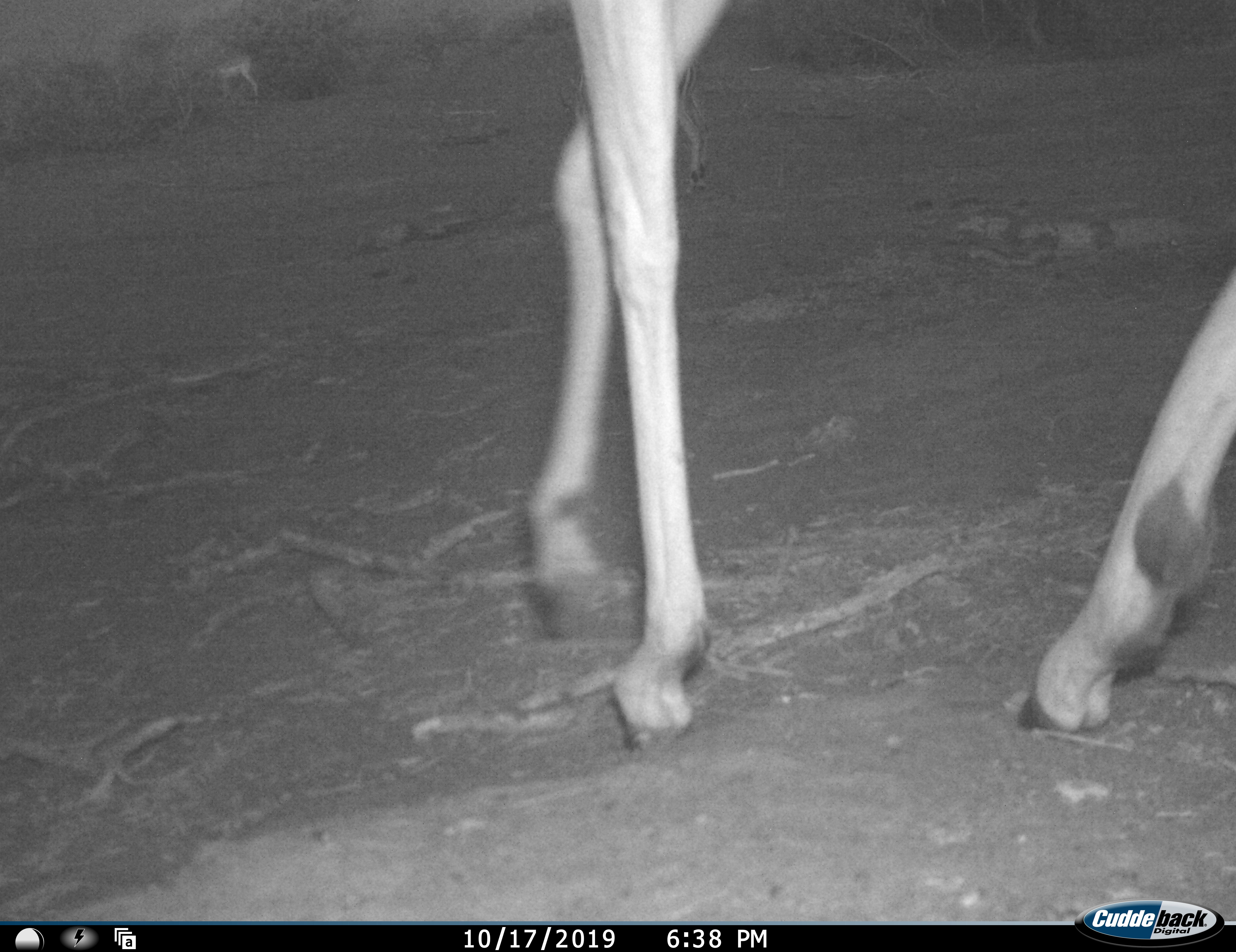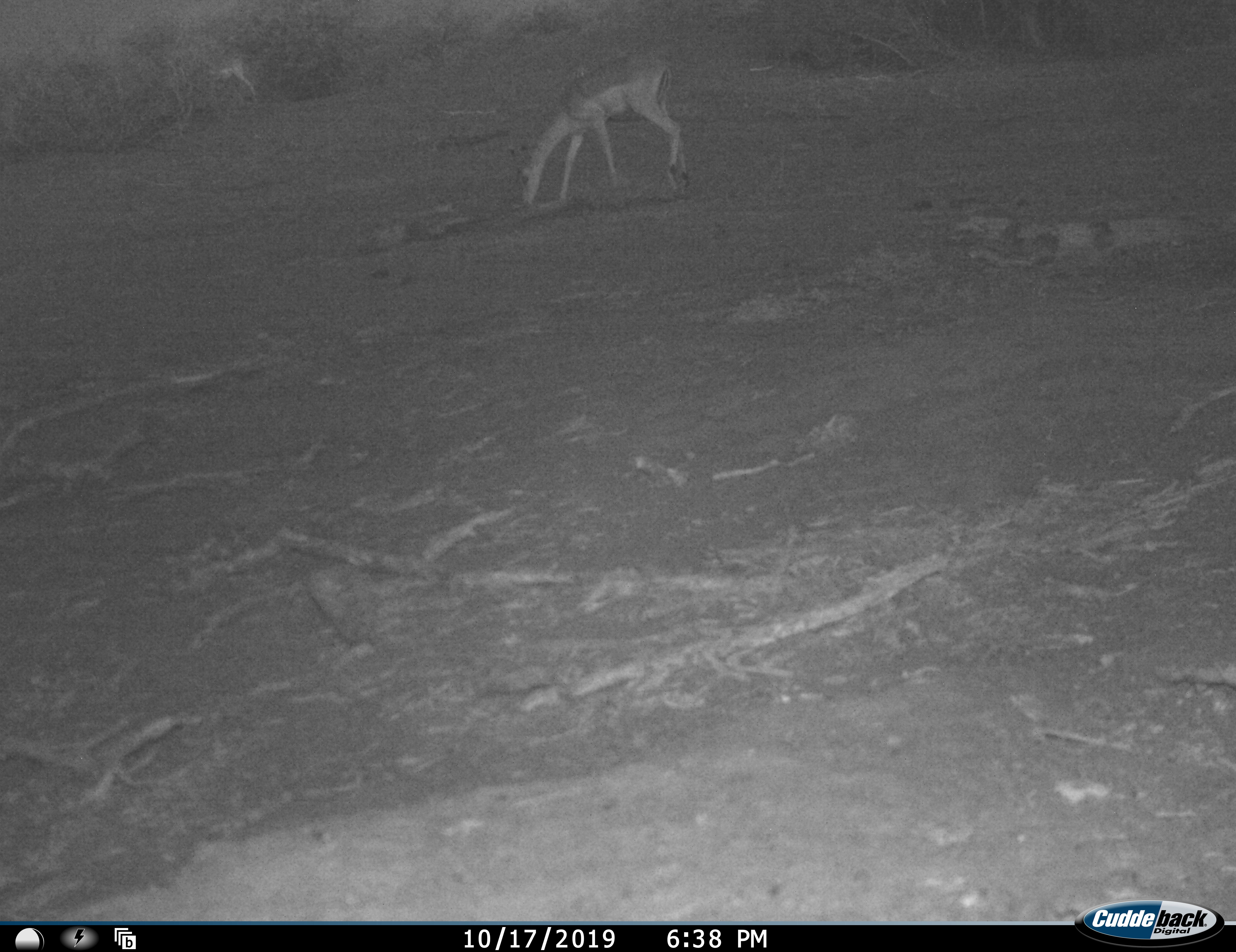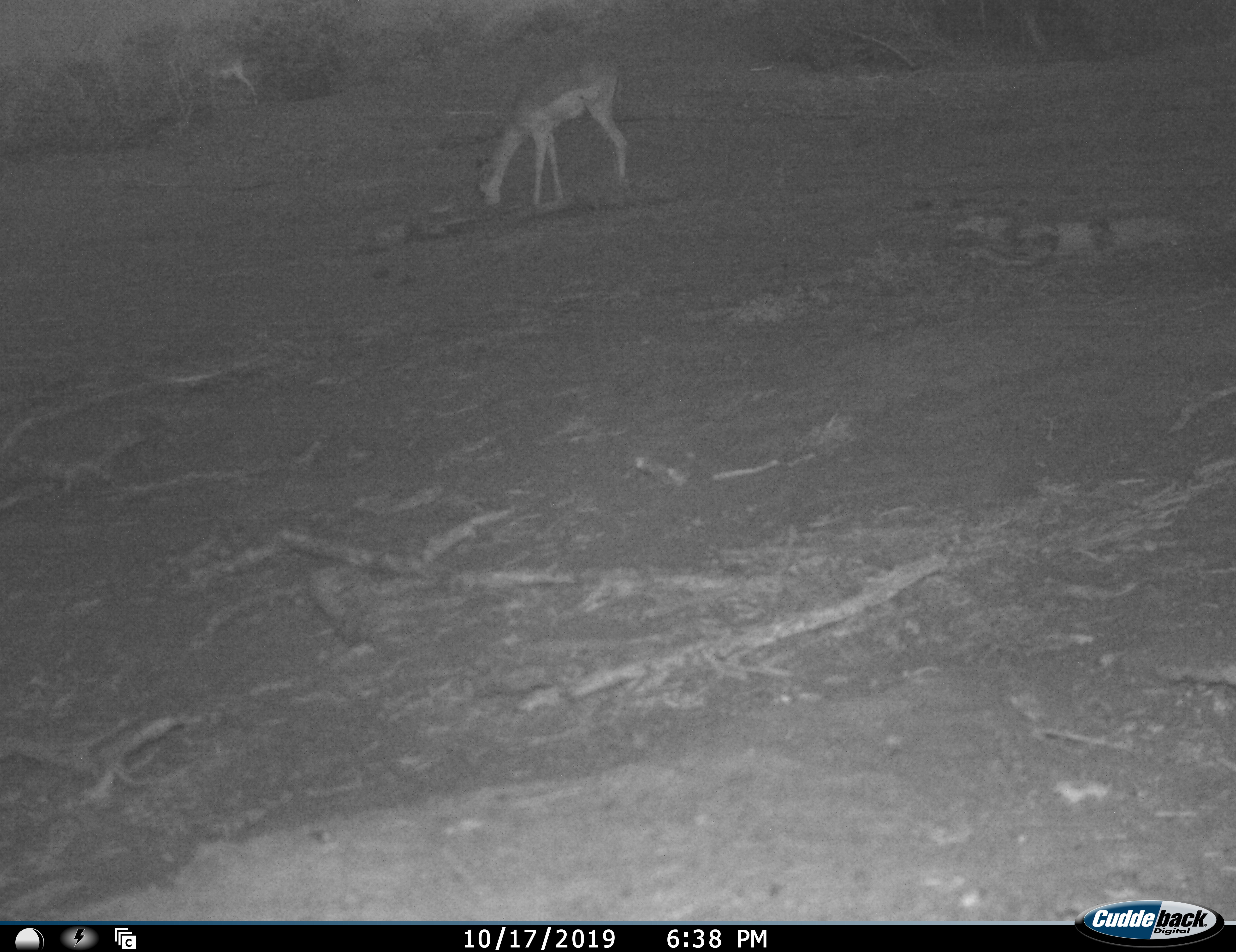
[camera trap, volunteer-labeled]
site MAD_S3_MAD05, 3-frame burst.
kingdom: Animalia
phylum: Chordata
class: Mammalia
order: Artiodactyla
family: Bovidae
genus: Aepyceros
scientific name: Aepyceros melampus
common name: impala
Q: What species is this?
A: Impala (Aepyceros melampus).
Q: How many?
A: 3.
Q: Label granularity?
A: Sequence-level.